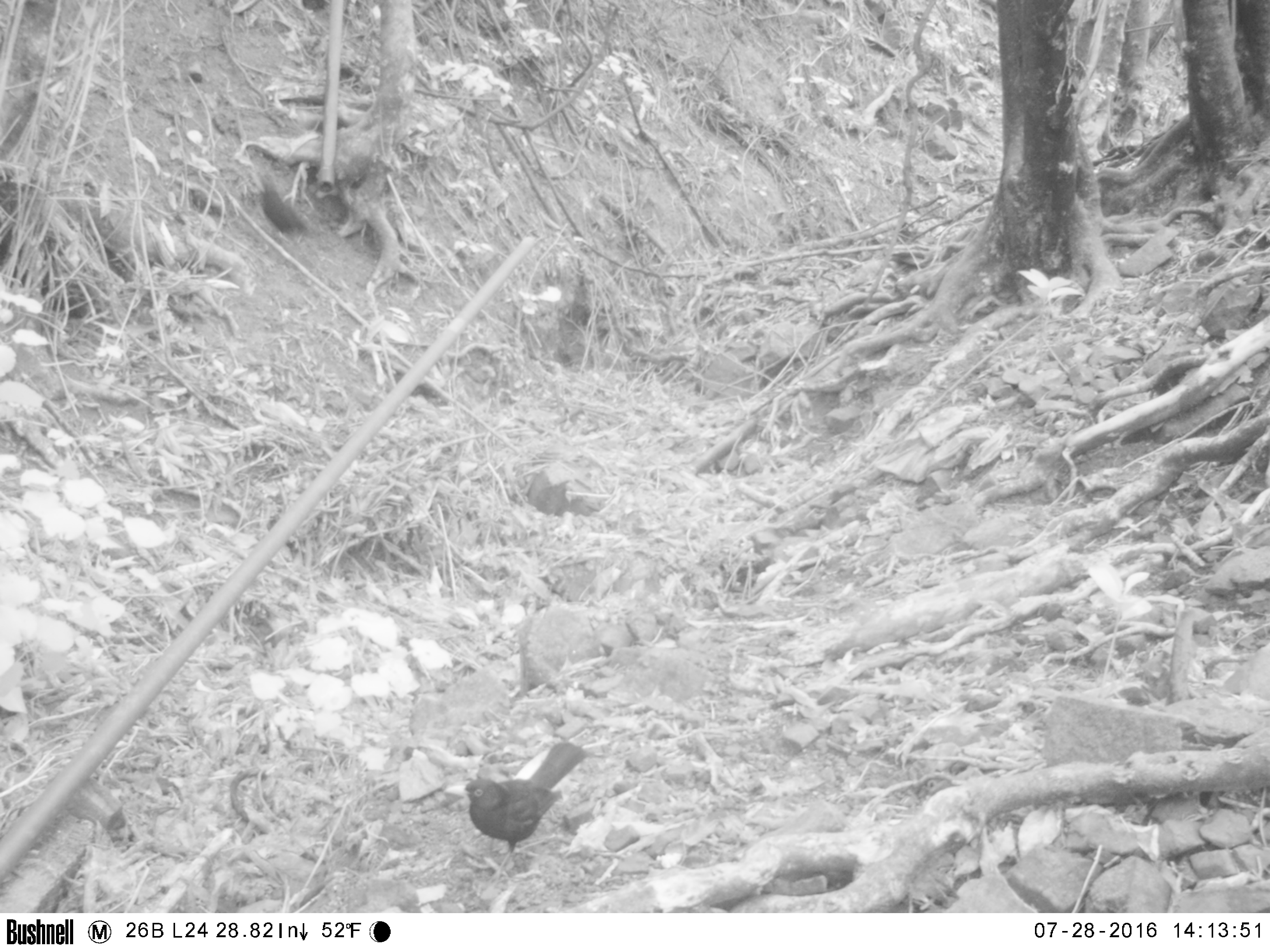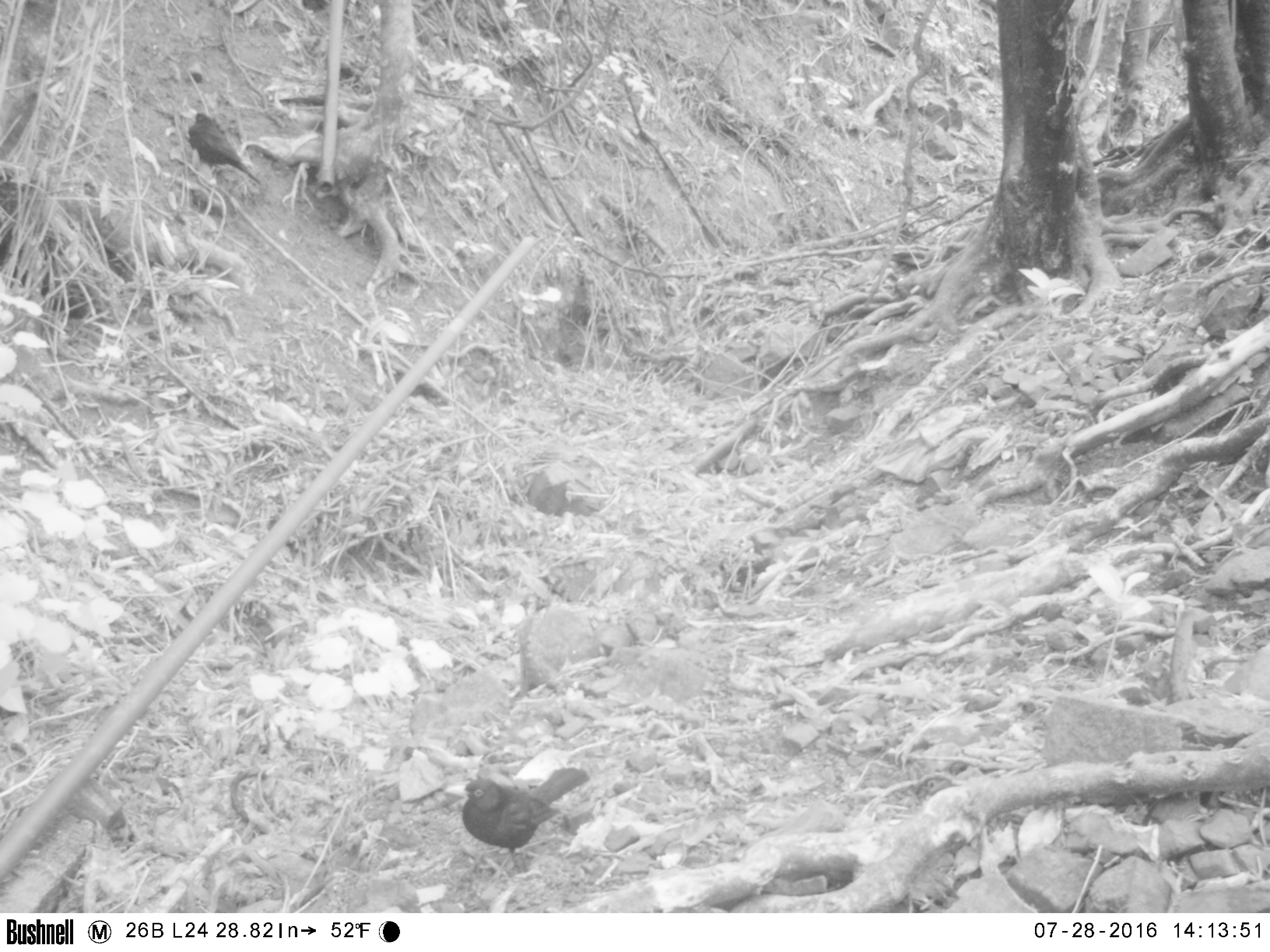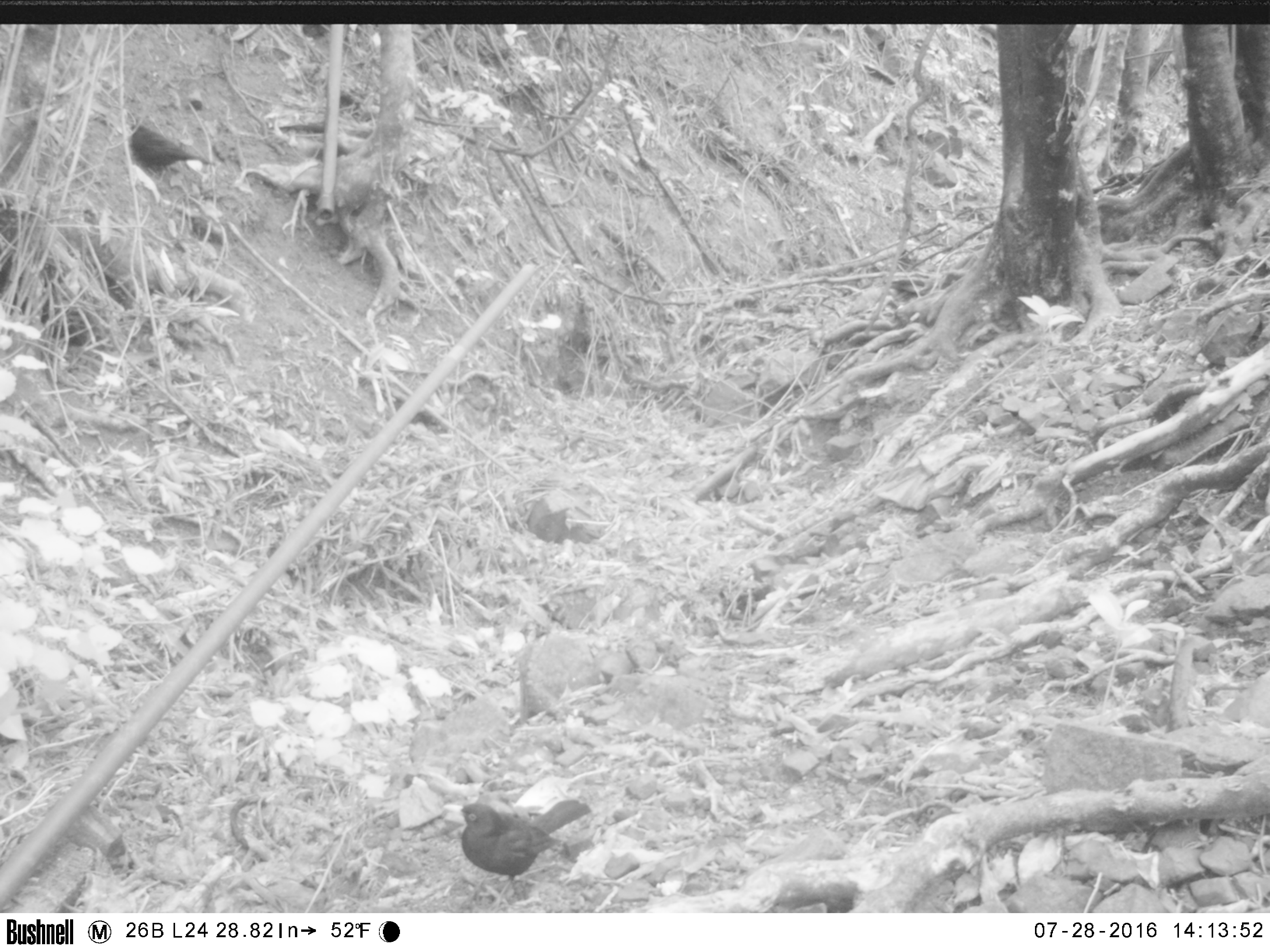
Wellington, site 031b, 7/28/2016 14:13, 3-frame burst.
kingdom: Animalia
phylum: Chordata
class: Aves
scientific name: Aves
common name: bird